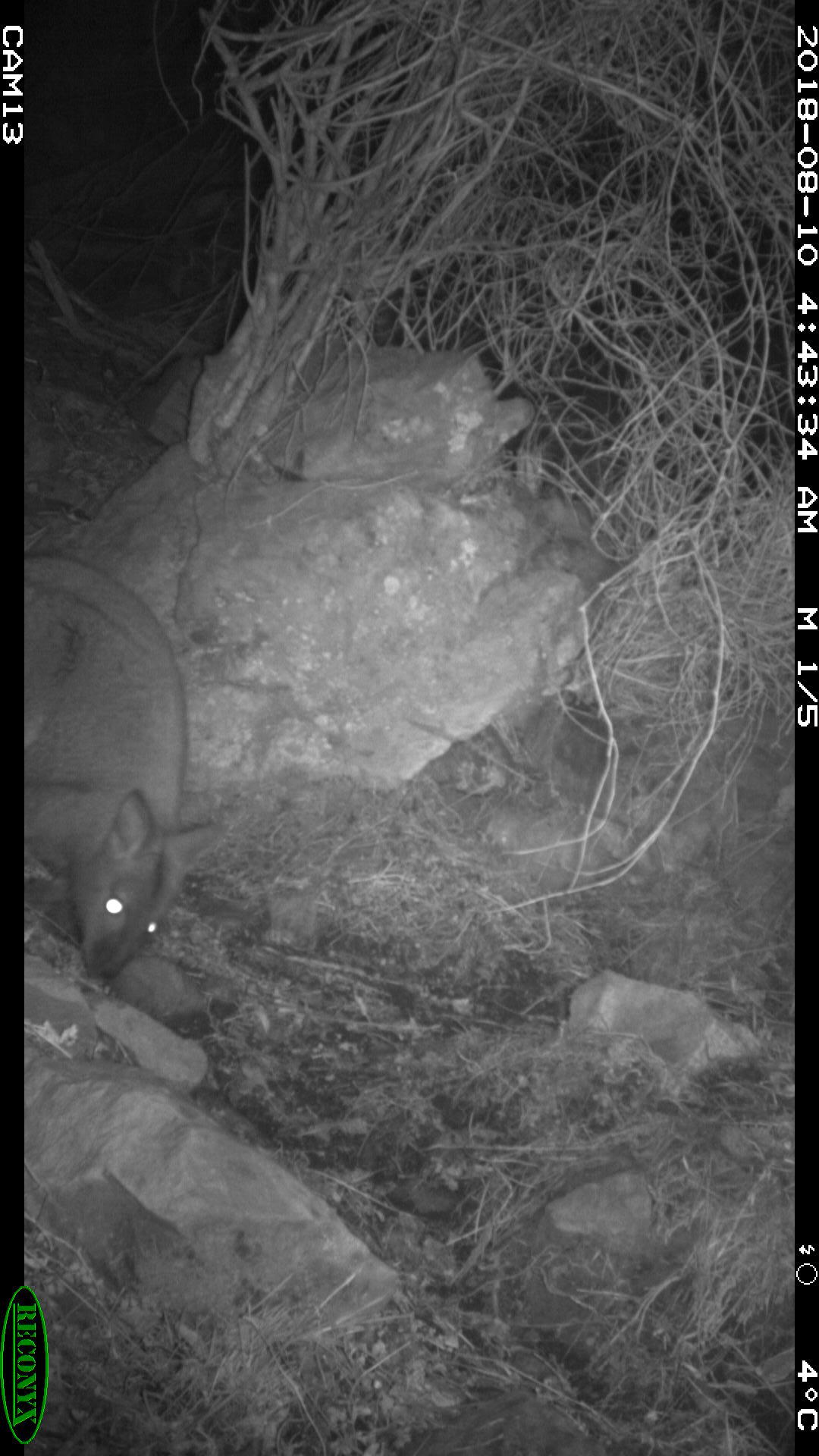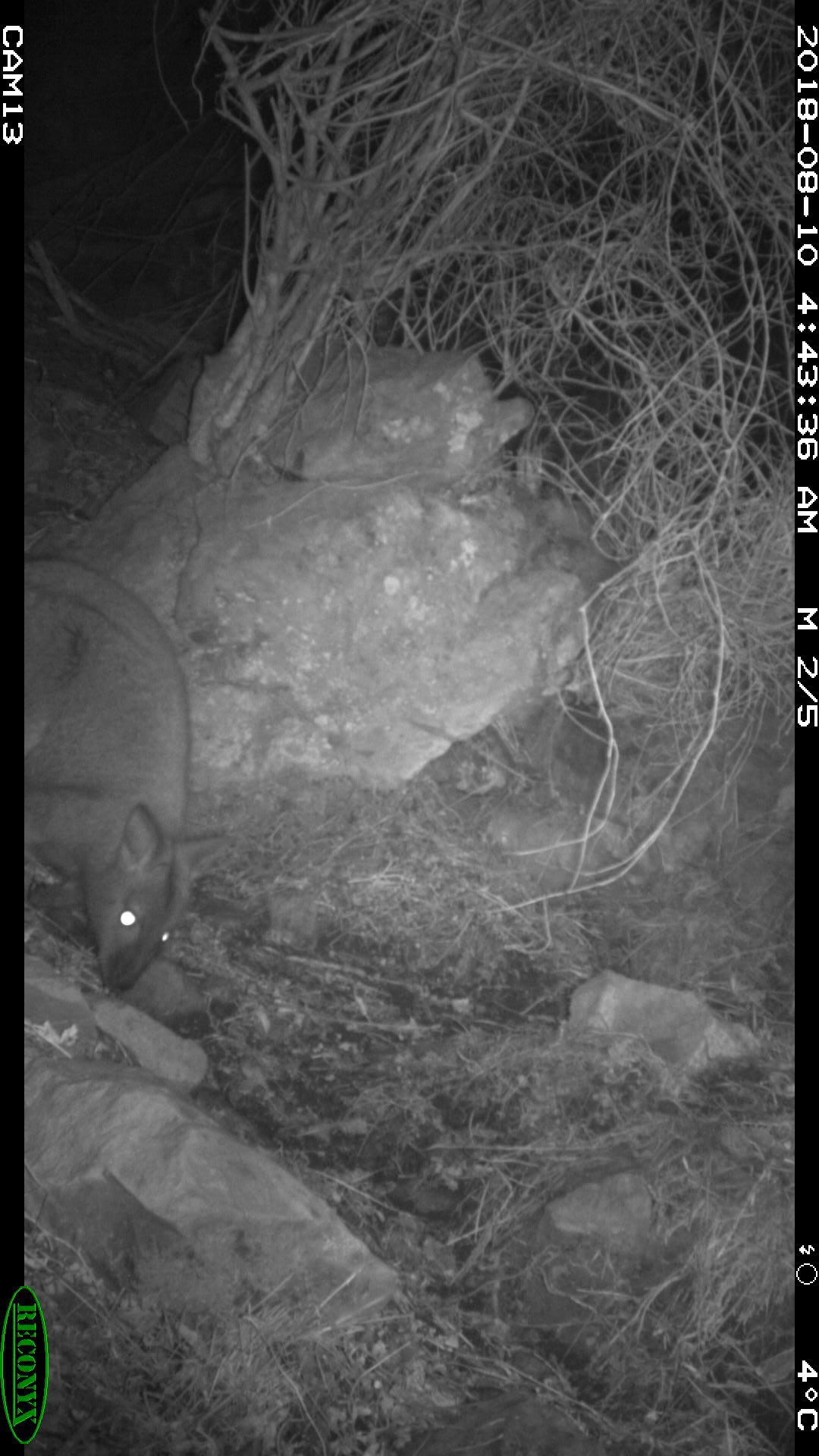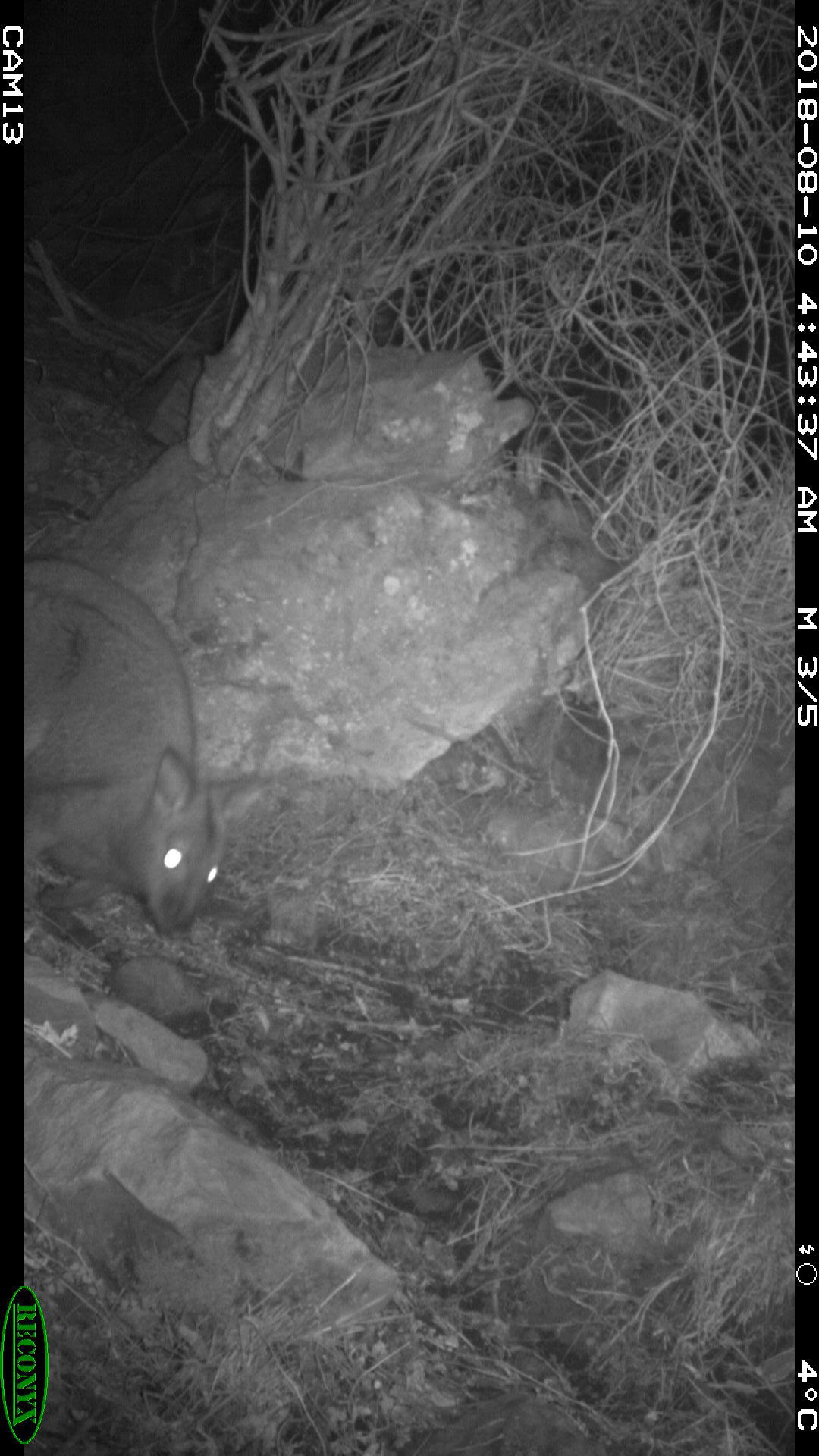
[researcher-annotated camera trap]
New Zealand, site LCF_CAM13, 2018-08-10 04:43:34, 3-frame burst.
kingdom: Animalia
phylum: Chordata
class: Mammalia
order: Diprotodontia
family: Macropodidae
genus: Notamacropus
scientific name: Notamacropus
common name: wallaby